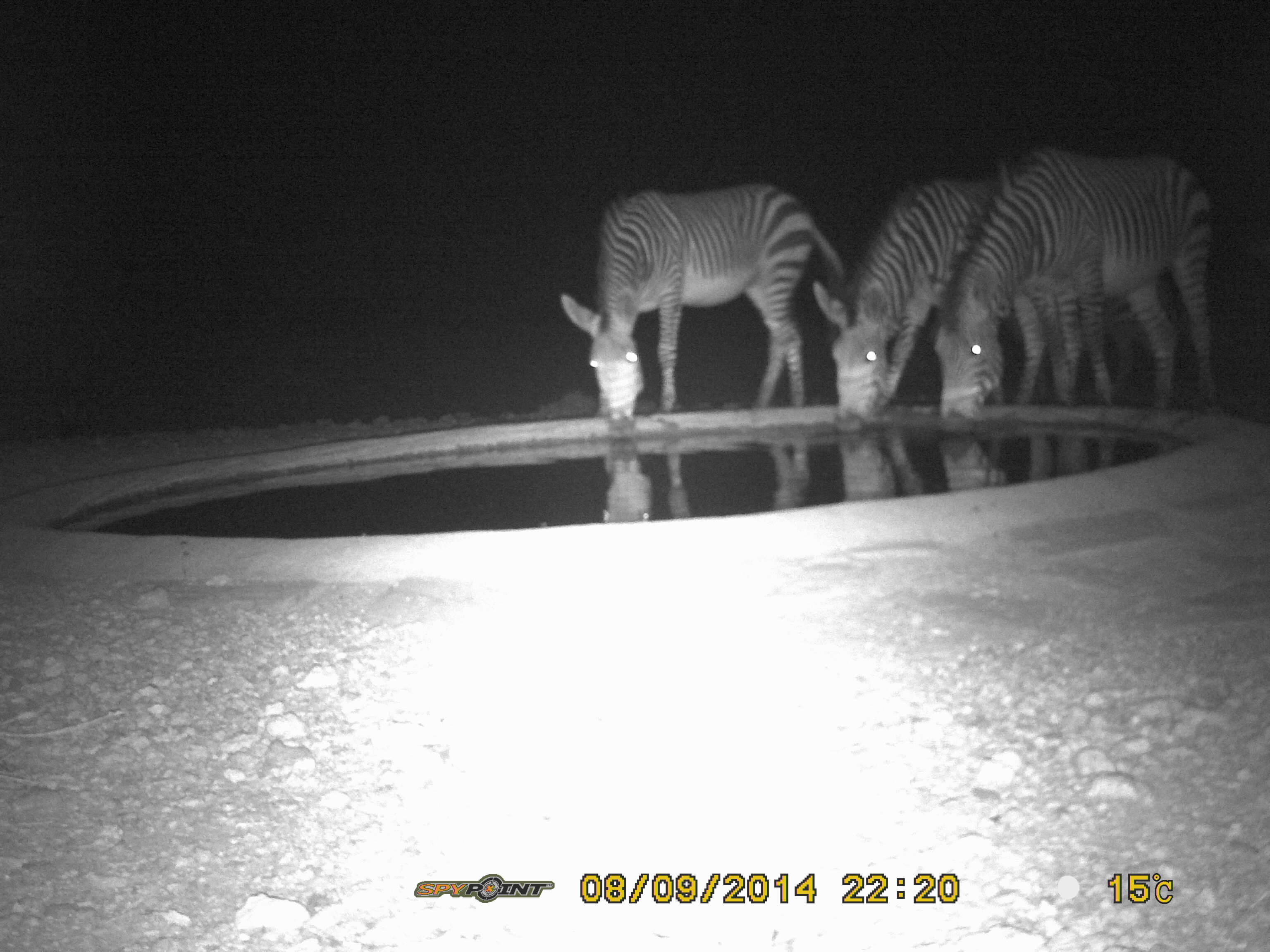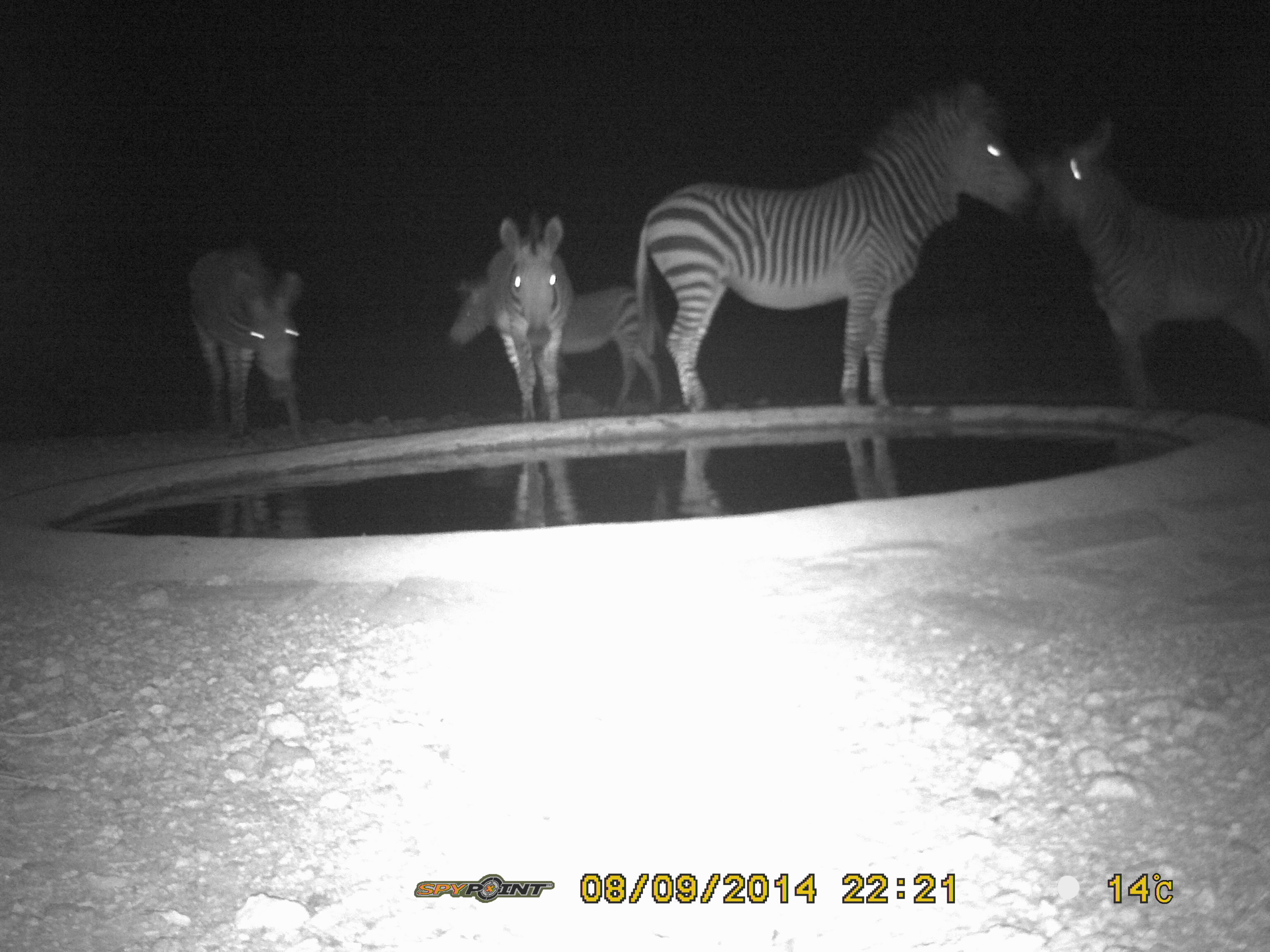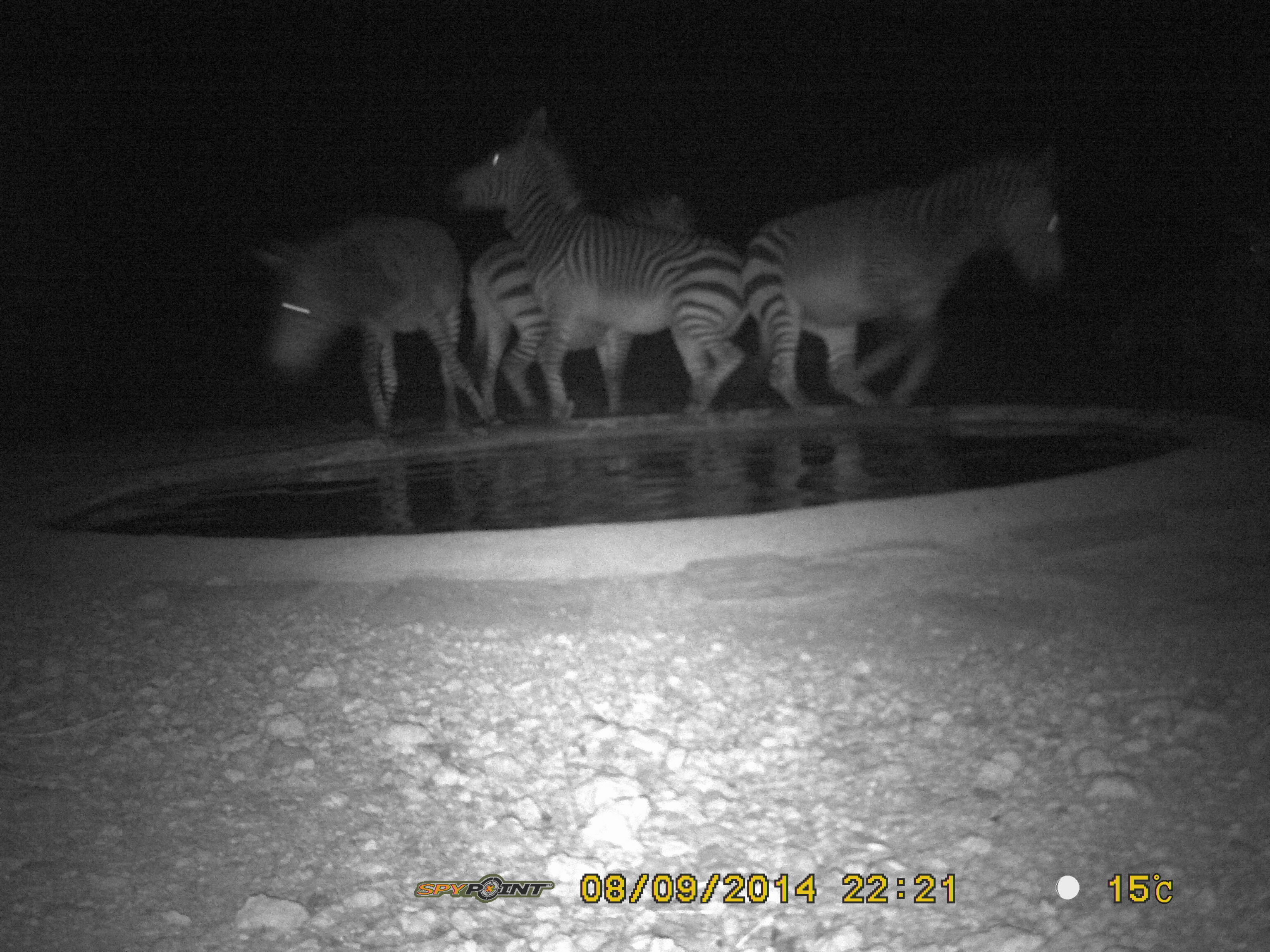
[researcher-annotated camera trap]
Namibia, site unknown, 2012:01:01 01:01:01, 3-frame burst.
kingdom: Animalia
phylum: Chordata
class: Mammalia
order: Perissodactyla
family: Equidae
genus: Equus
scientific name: Equus zebra hartmannae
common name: hartmann's mountain zebra